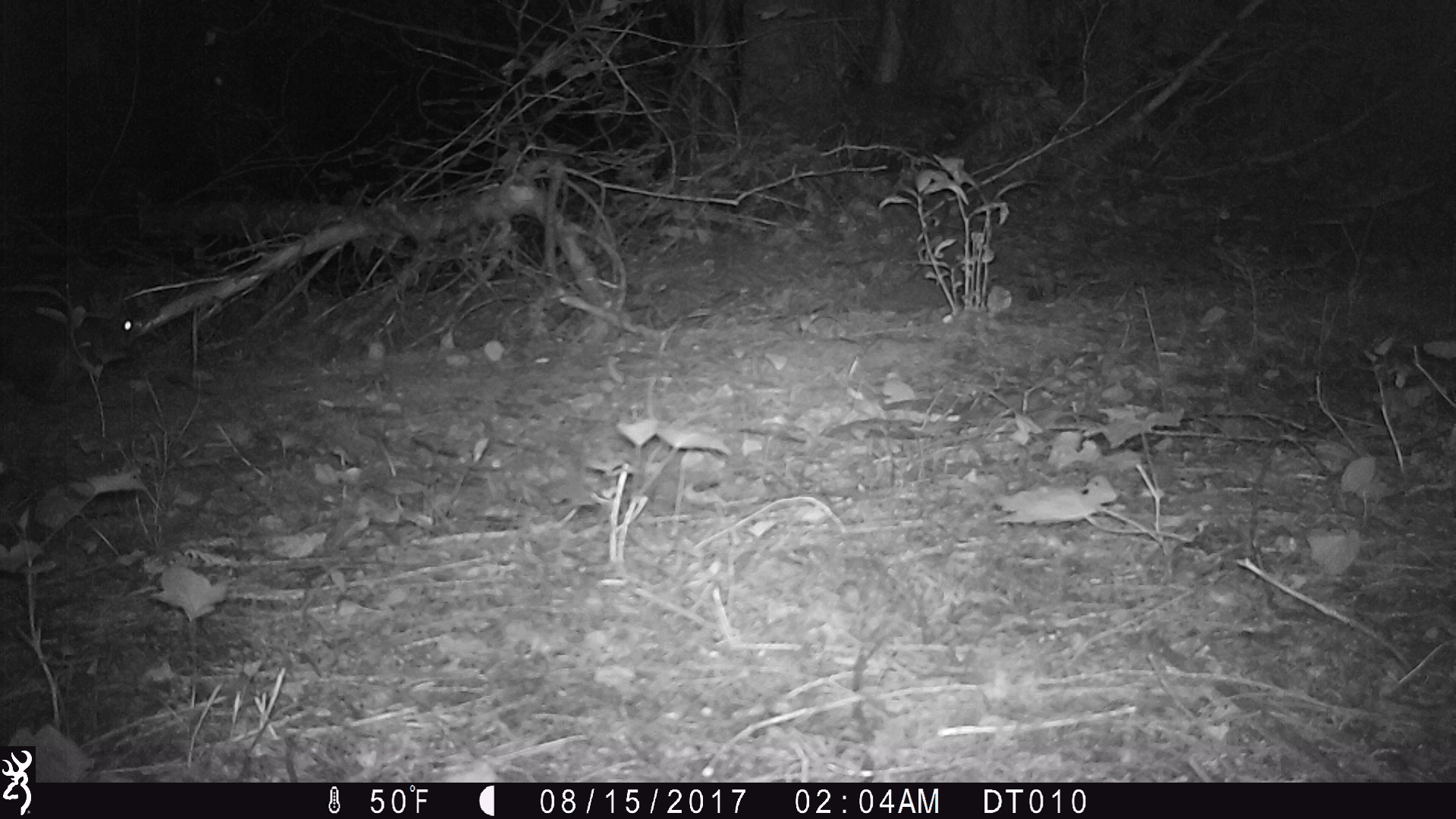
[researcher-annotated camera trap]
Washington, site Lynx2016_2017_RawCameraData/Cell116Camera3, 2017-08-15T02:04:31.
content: unidentified animal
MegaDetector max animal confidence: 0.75